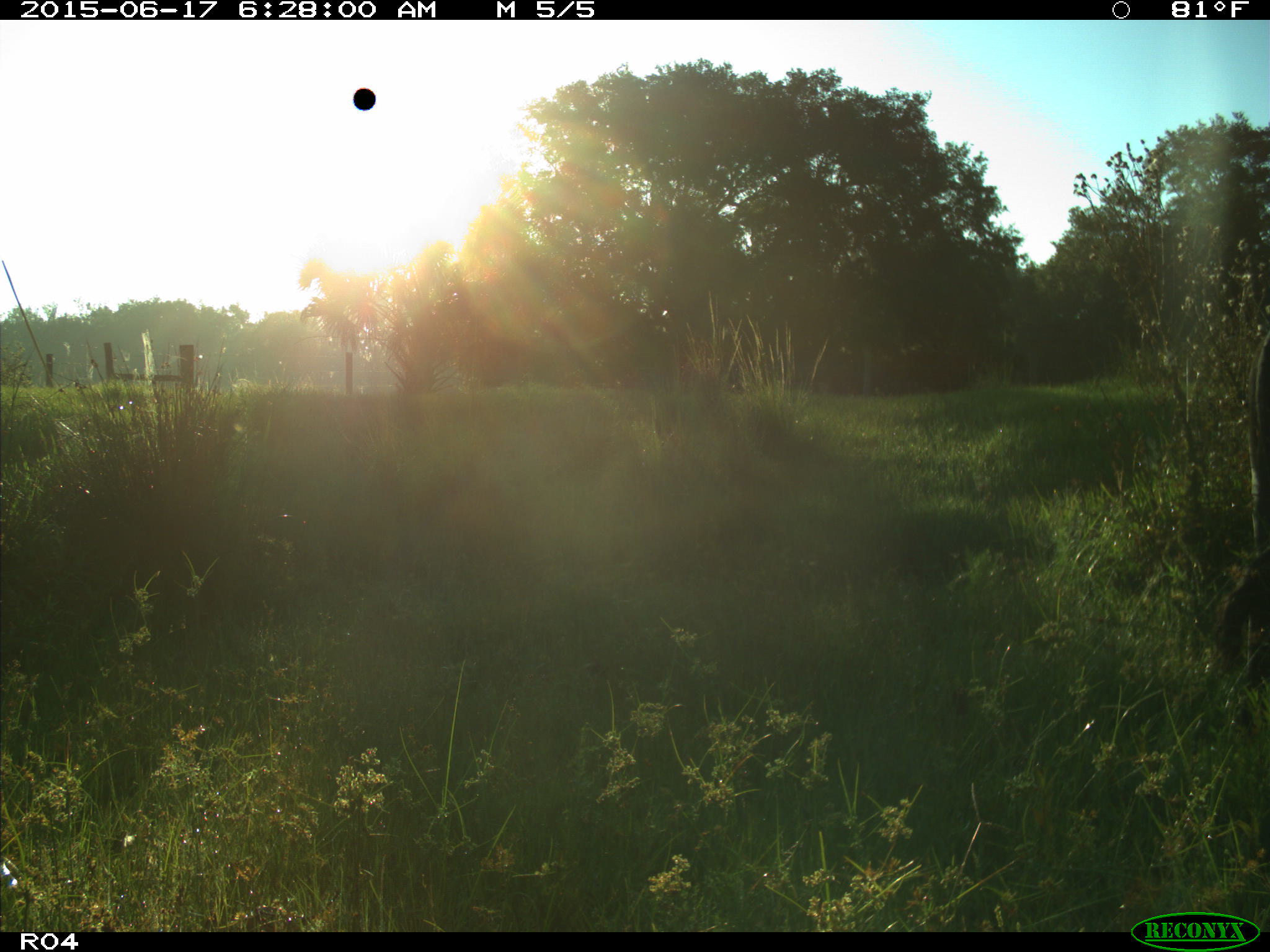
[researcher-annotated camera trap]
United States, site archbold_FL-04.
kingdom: Animalia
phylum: Chordata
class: Mammalia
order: Artiodactyla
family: Bovidae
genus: Bos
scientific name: Bos taurus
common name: domestic cow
Bos taurus (domestic cow).